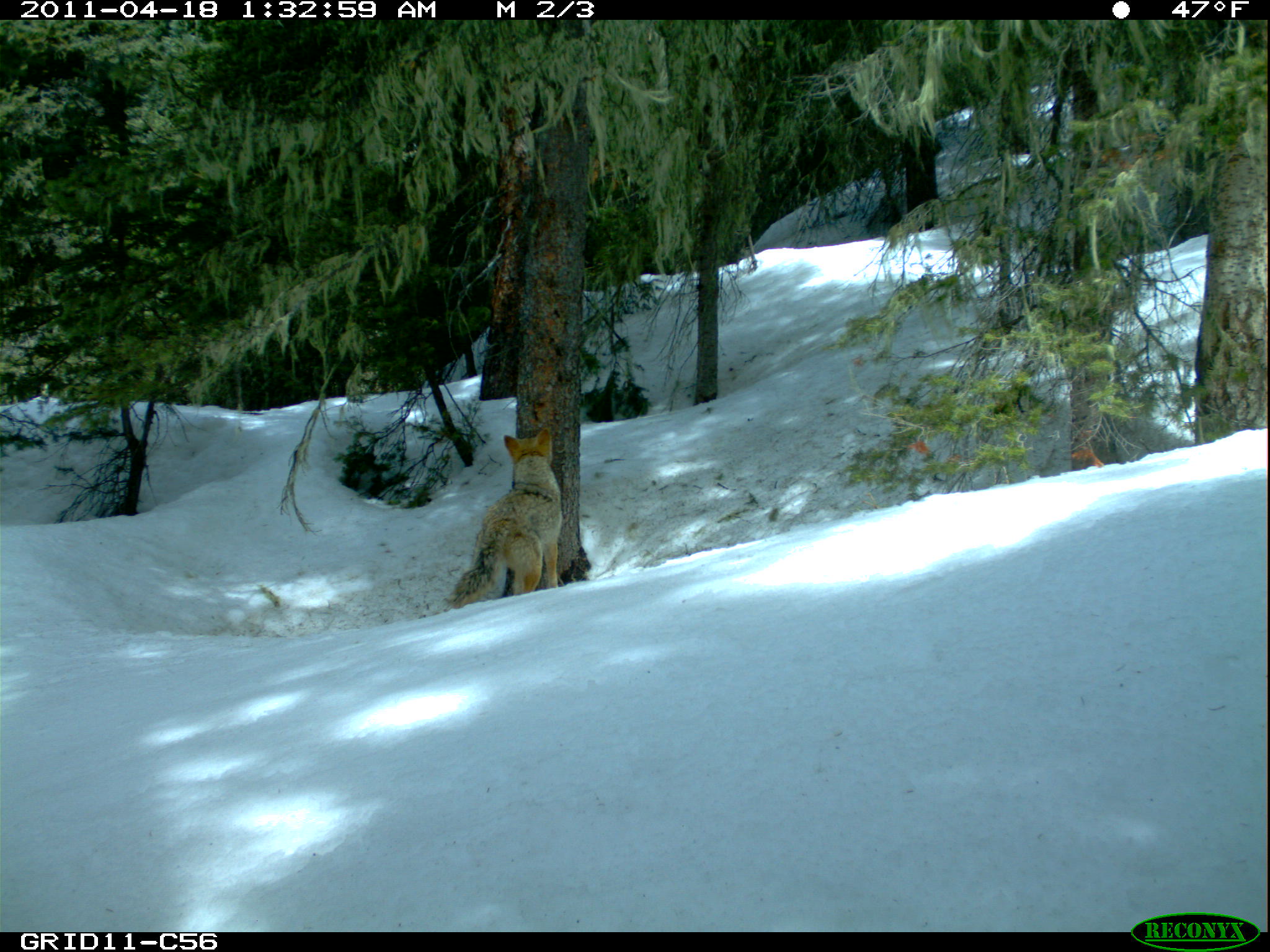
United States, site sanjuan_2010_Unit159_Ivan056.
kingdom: Animalia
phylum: Chordata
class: Mammalia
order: Carnivora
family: Canidae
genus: Canis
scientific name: Canis latrans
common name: coyote